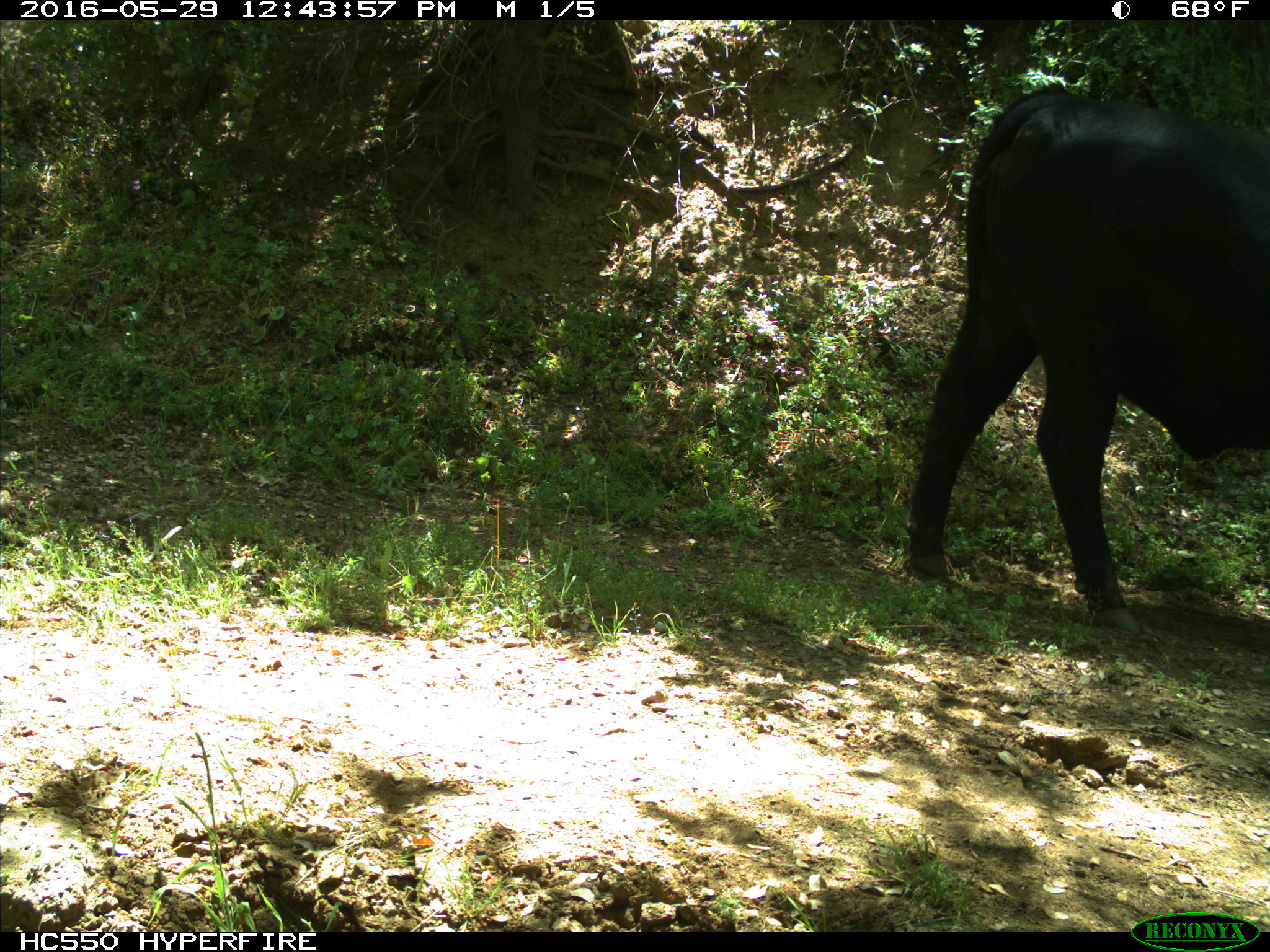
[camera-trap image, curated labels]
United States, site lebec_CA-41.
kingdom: Animalia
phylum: Chordata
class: Mammalia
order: Artiodactyla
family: Bovidae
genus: Bos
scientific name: Bos taurus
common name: domestic cow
Bos taurus (domestic cow).